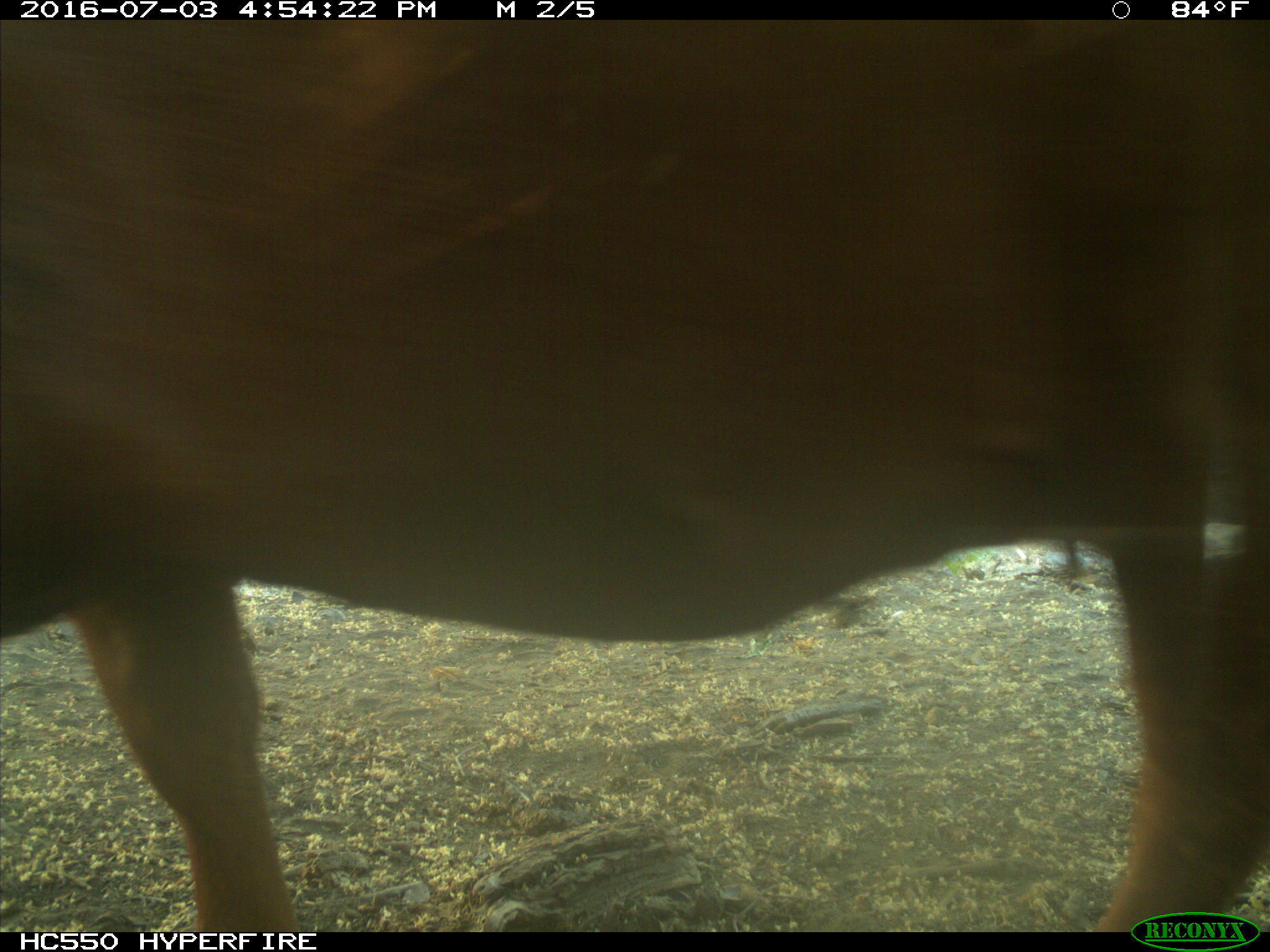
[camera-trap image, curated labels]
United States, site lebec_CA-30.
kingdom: Animalia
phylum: Chordata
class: Mammalia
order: Artiodactyla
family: Bovidae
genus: Bos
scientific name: Bos taurus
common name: domestic cow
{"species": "Bos taurus (domestic cow)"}